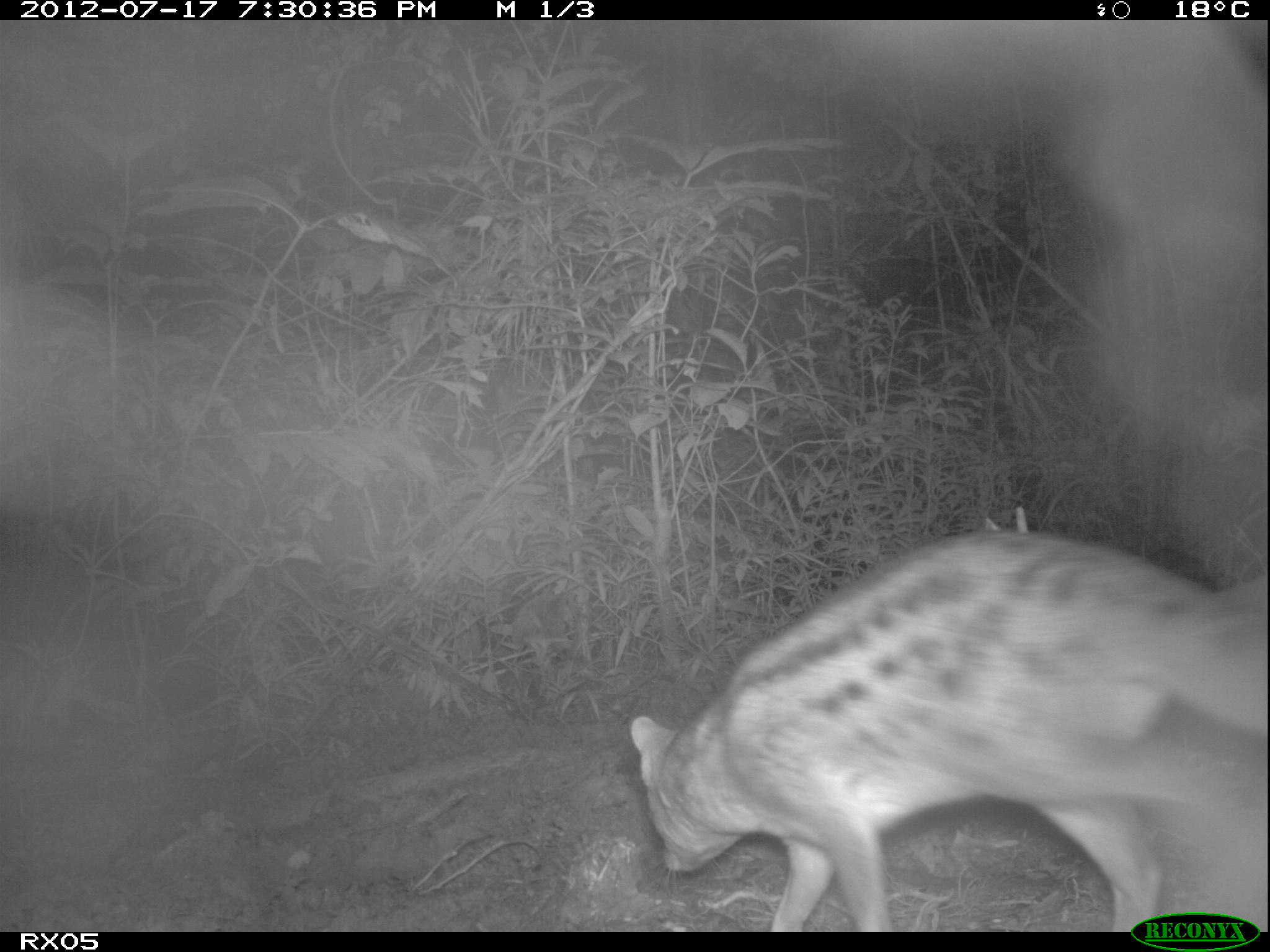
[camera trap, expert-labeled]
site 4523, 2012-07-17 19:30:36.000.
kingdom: Animalia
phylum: Chordata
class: Mammalia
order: Carnivora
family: Eupleridae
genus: Fossa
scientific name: Fossa fossana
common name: fanaloka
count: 1